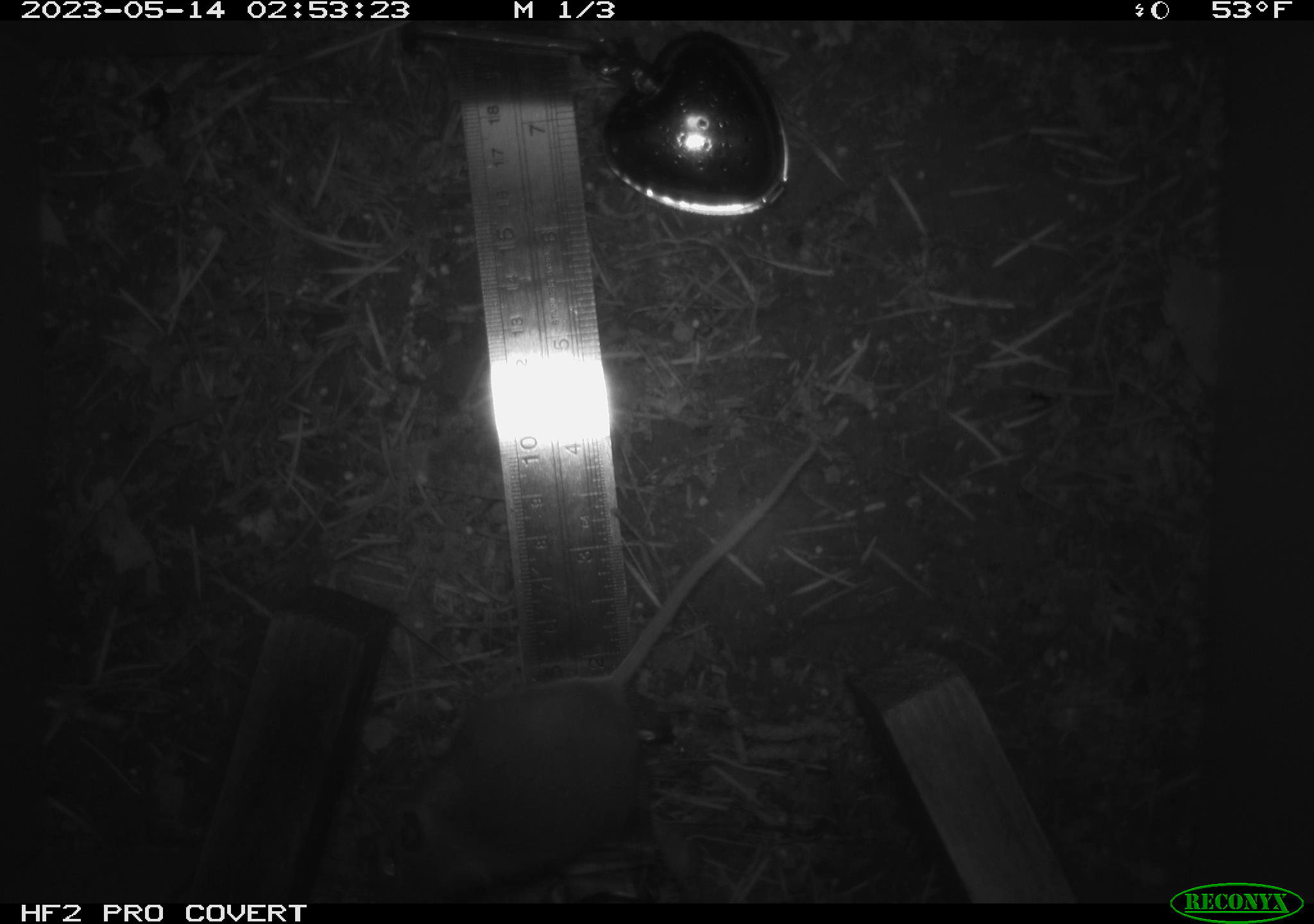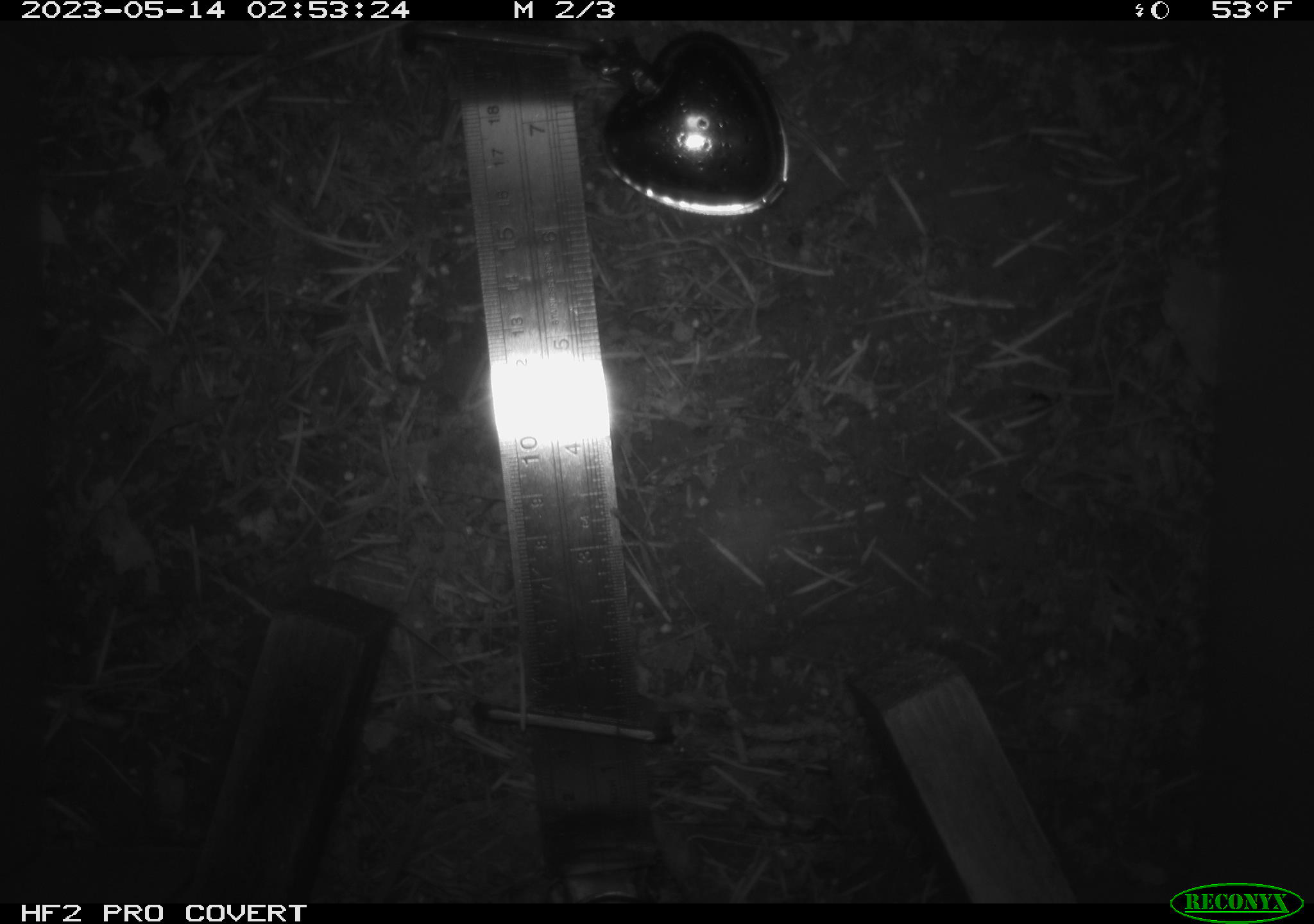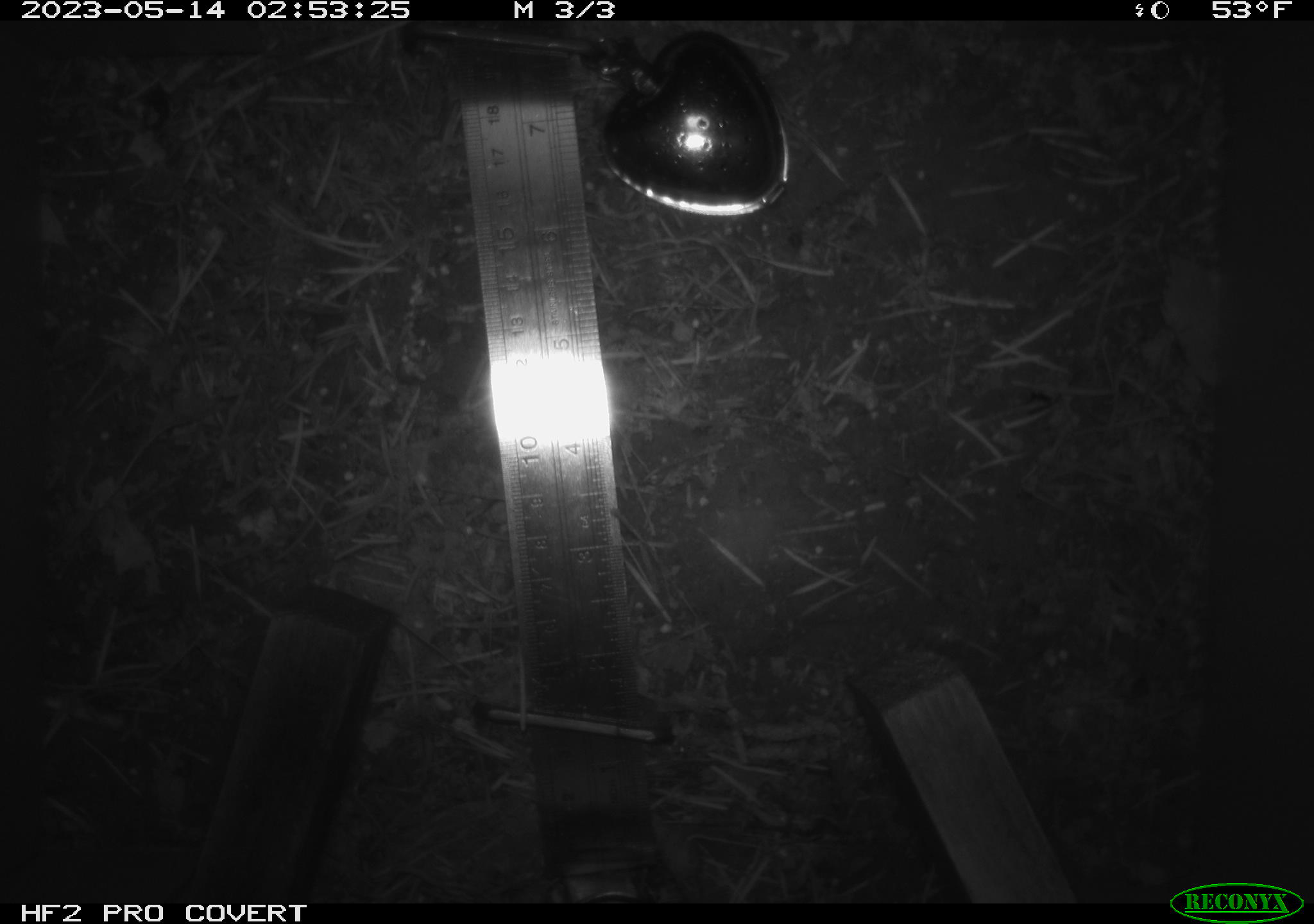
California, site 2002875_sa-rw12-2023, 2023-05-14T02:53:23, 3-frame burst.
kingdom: Animalia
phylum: Chordata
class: Mammalia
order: Rodentia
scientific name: Rodentia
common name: mouse species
Mouse species (Rodentia).